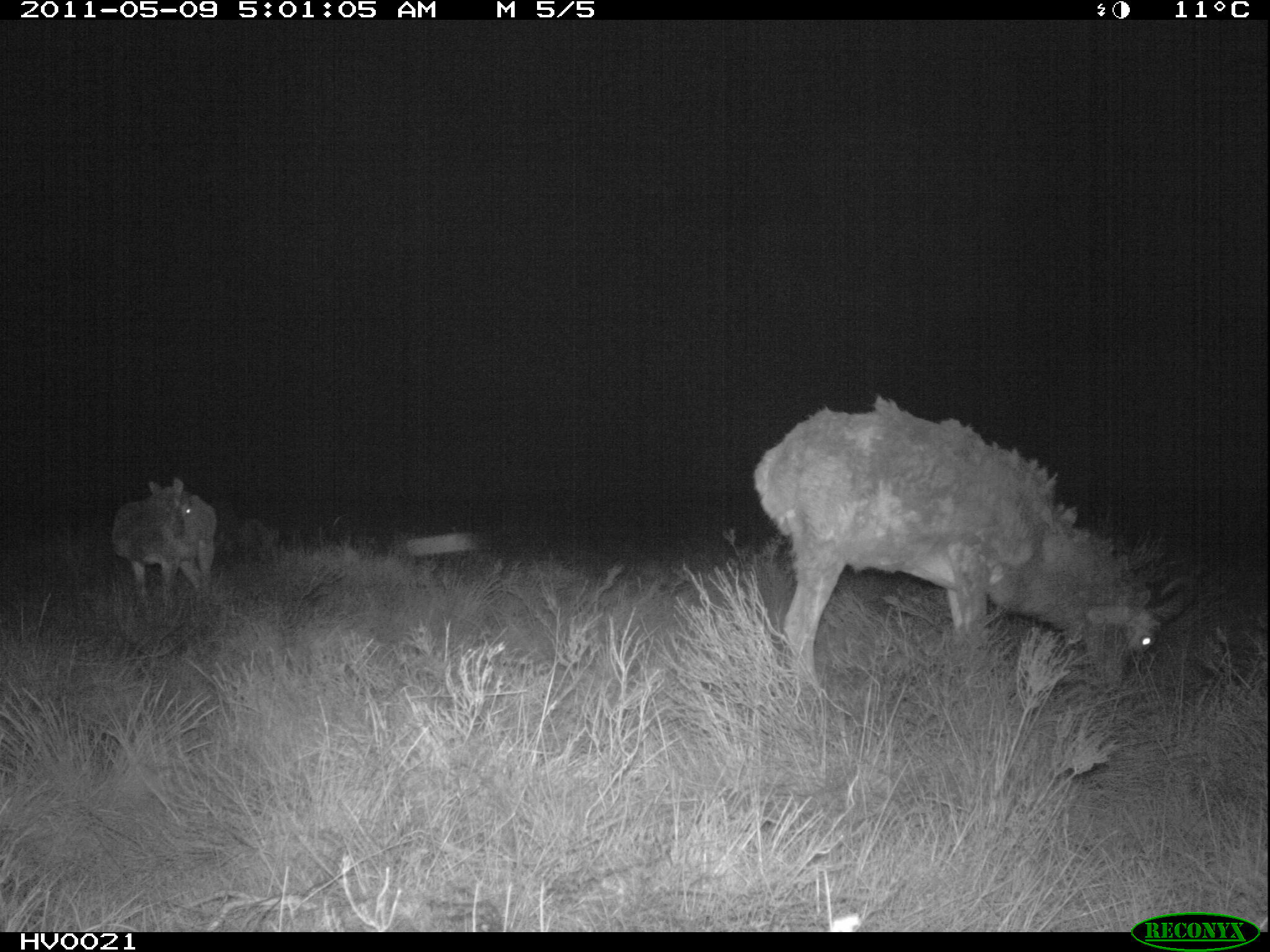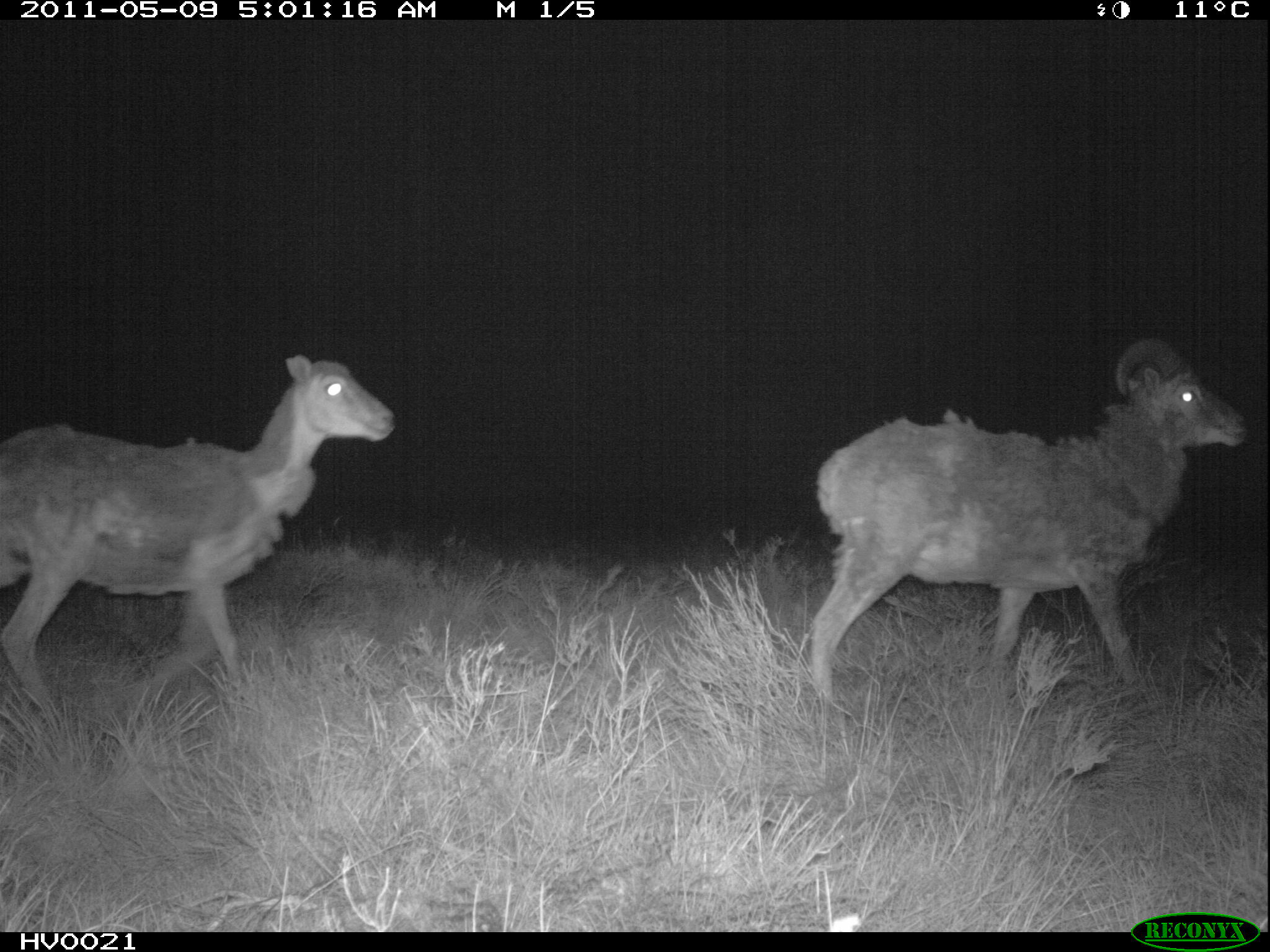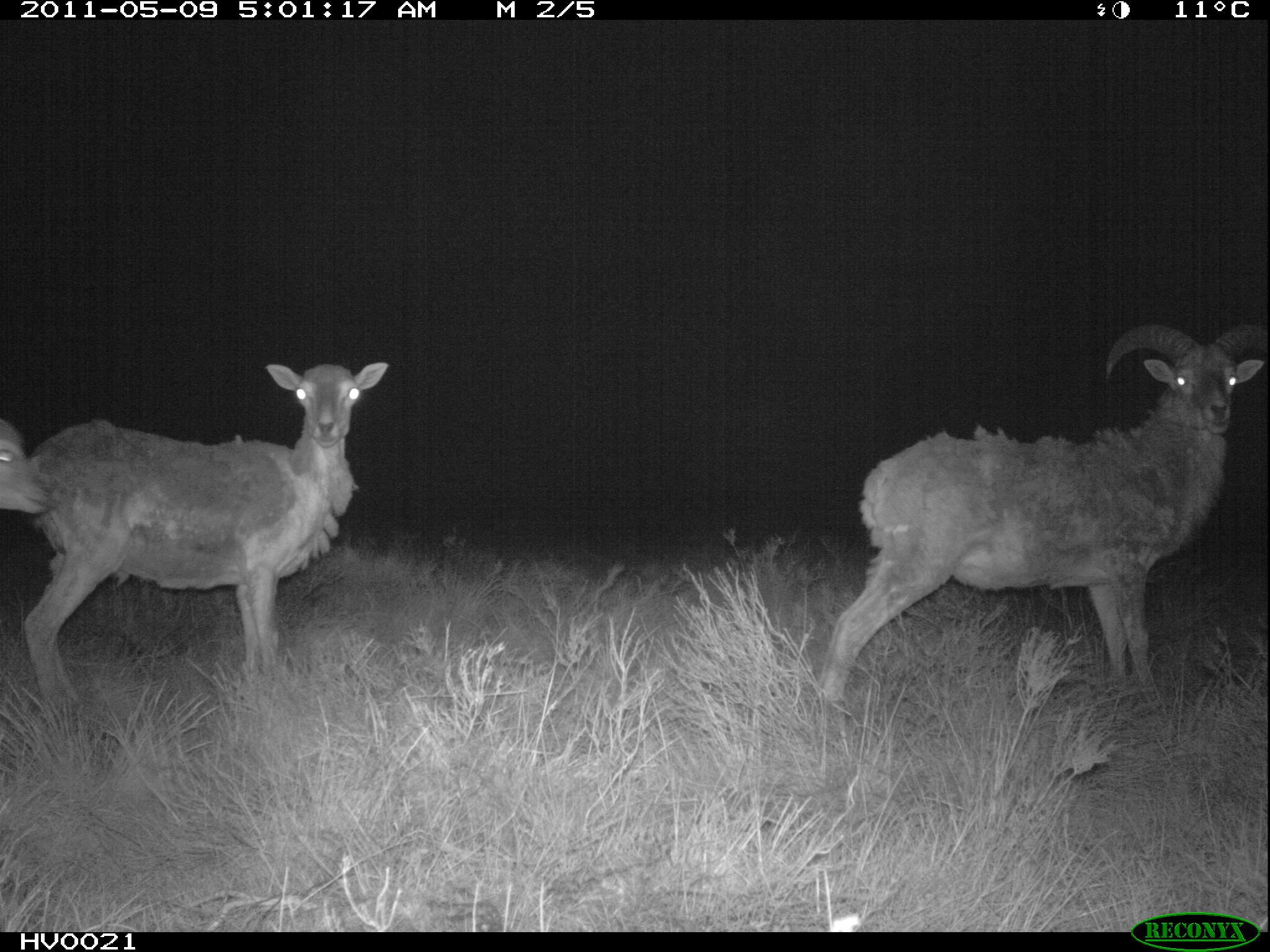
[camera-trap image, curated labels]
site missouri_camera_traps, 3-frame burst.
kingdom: Animalia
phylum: Chordata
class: Mammalia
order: Artiodactyla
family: Bovidae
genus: Ovis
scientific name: Ovis ammon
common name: mouflon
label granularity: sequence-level